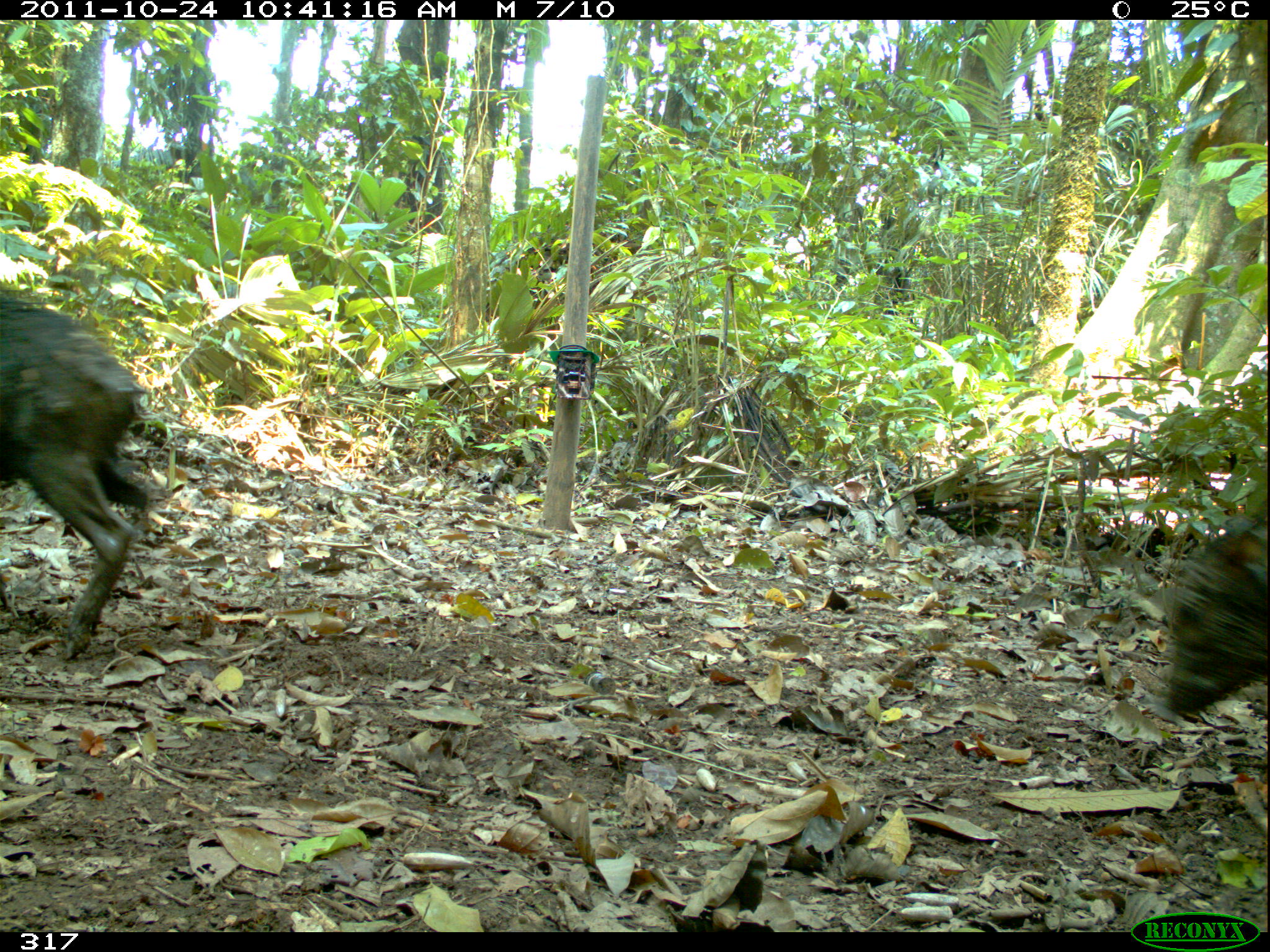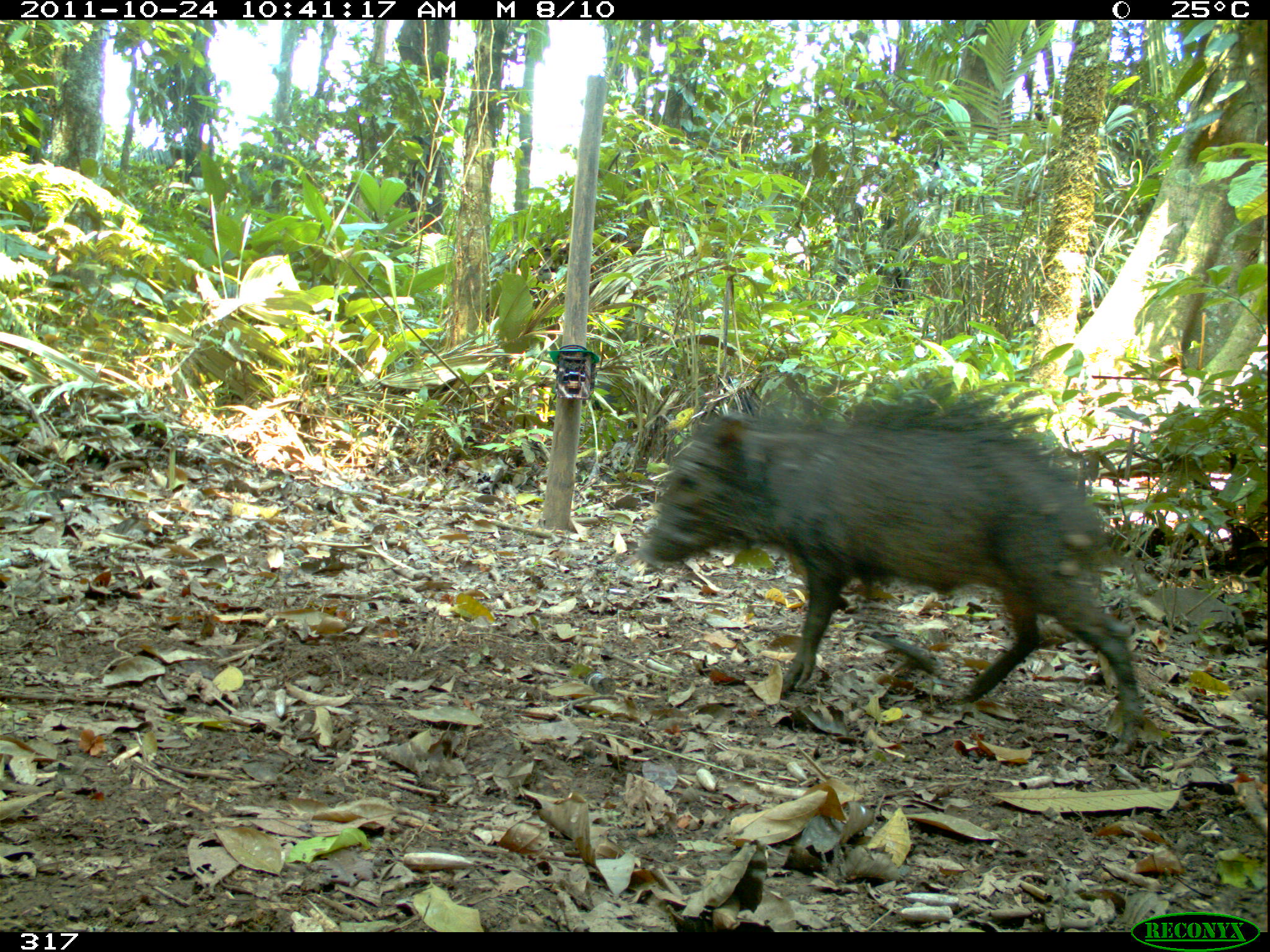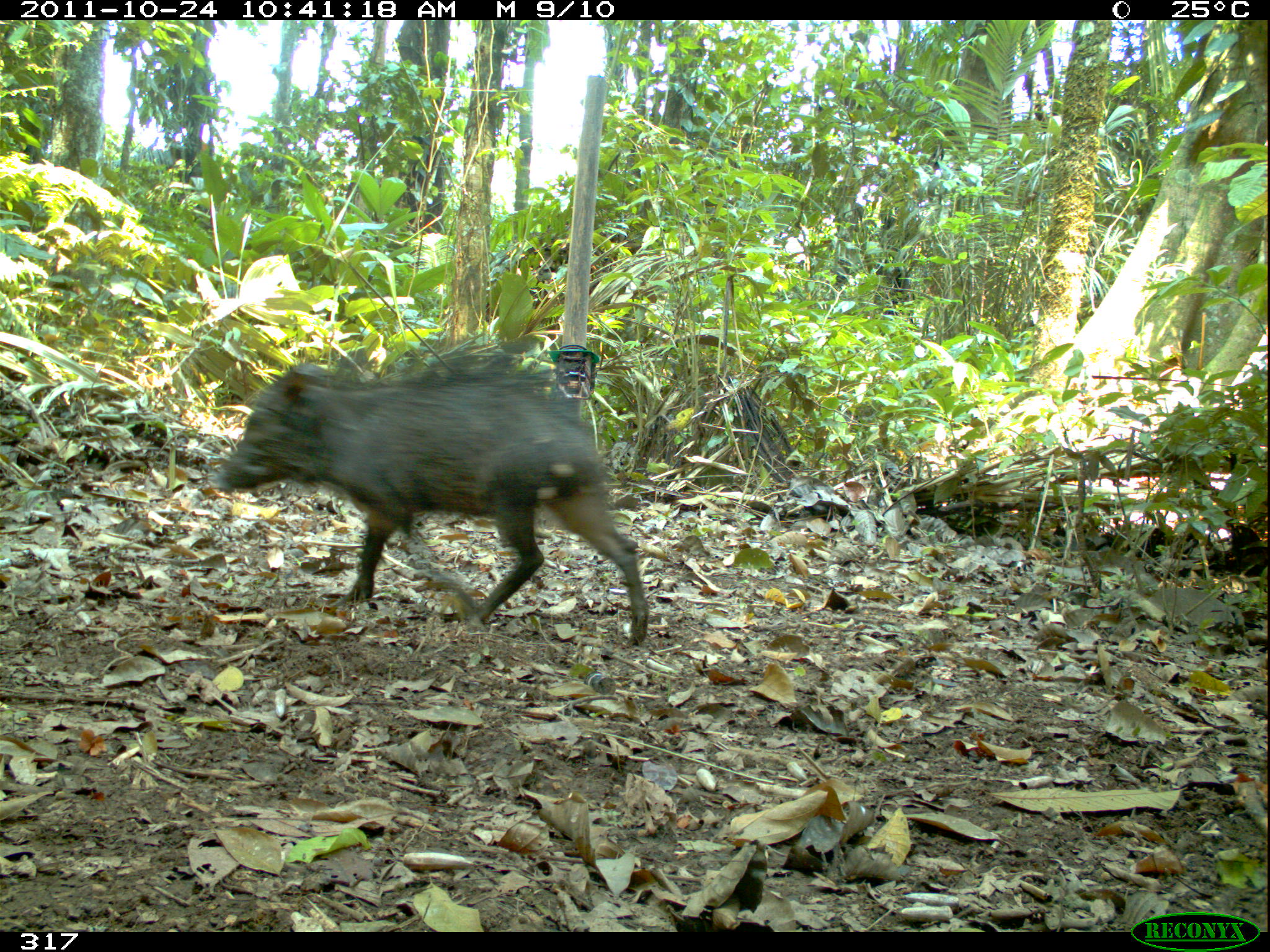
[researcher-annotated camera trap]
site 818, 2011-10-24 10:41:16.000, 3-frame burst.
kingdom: Animalia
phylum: Chordata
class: Mammalia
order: Artiodactyla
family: Tayassuidae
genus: Tayassu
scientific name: Tayassu pecari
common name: white-lipped peccary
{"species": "Tayassu pecari (white-lipped peccary)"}